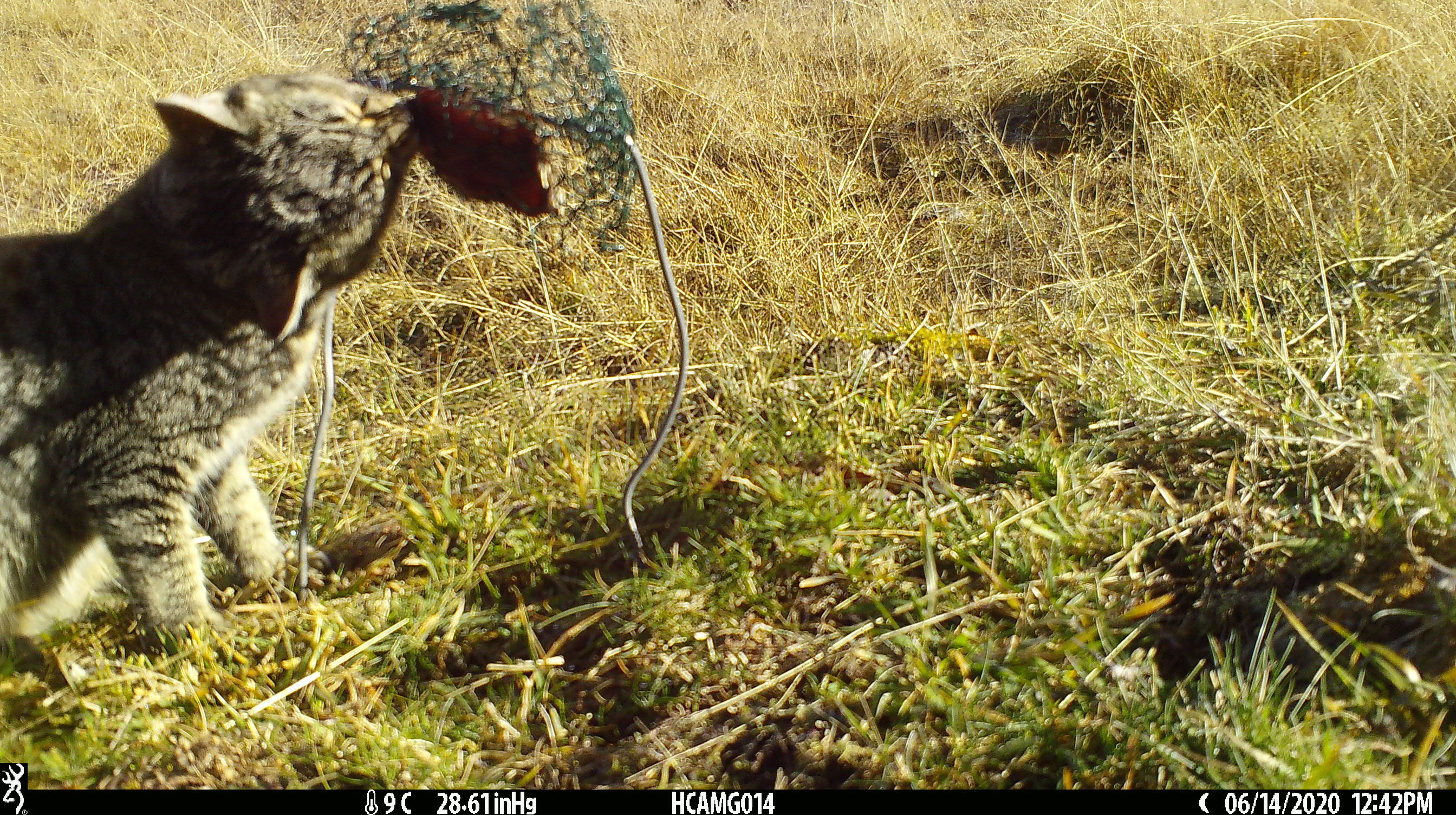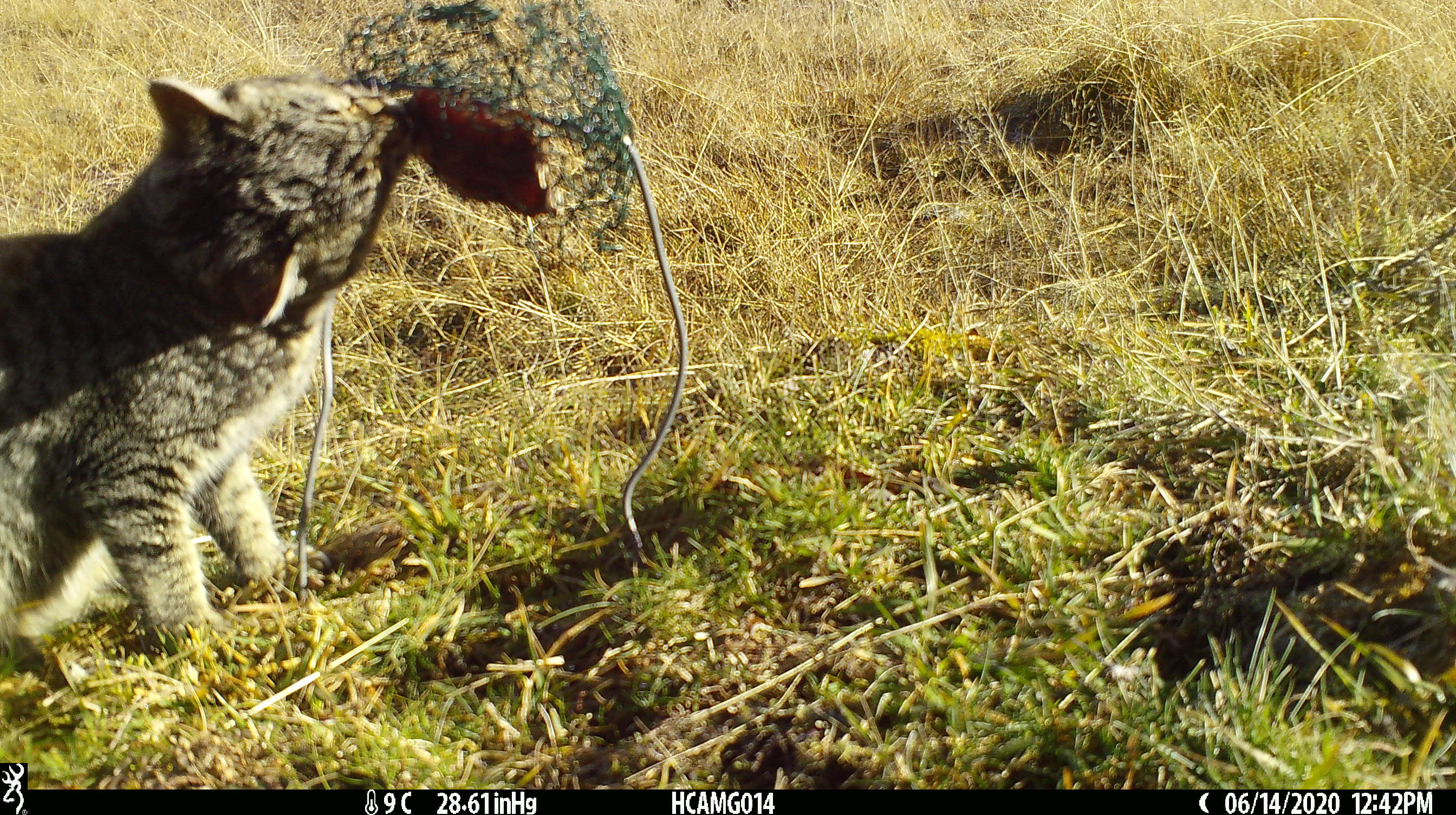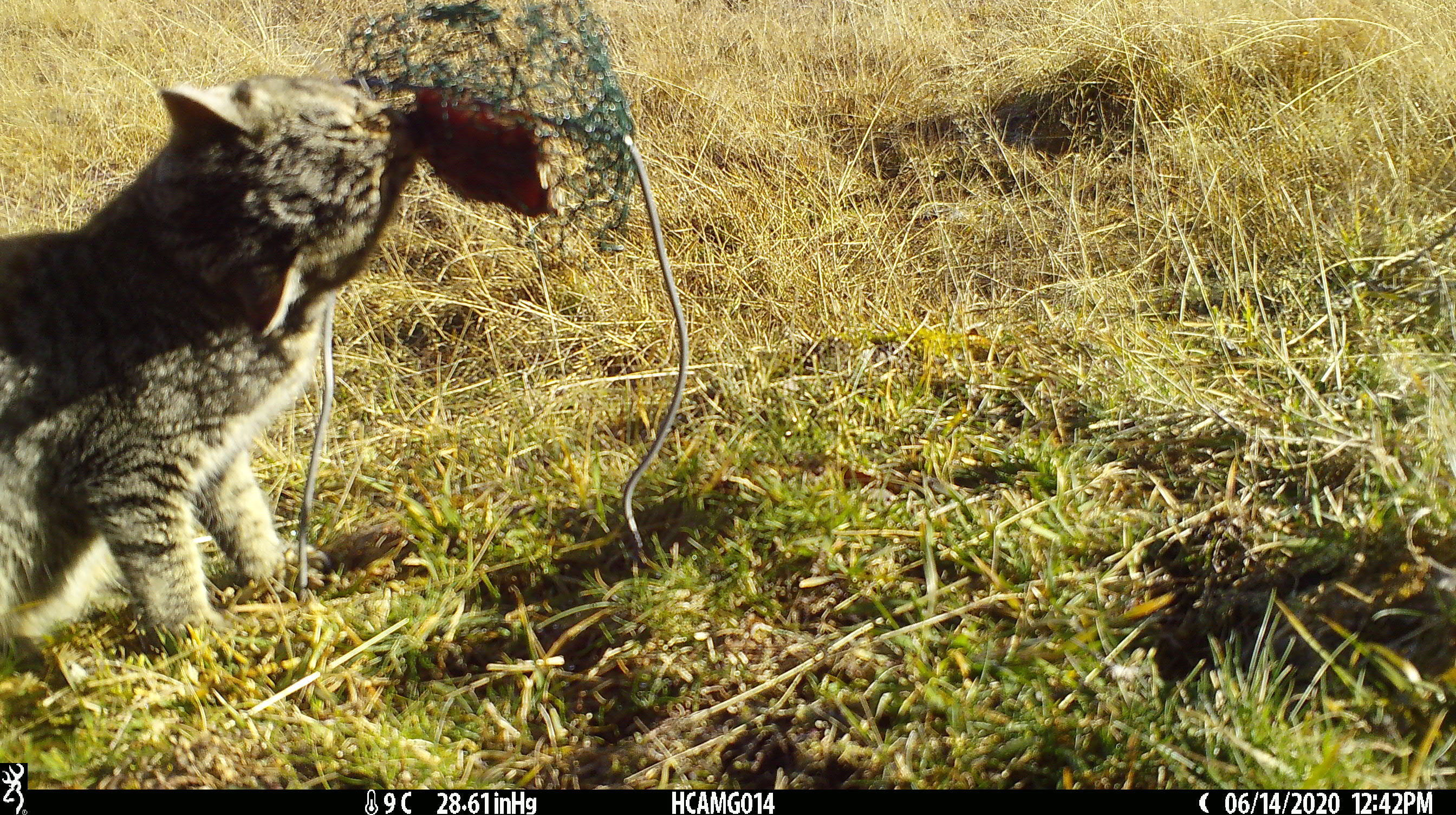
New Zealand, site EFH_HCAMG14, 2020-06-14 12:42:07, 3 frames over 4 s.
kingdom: Animalia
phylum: Chordata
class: Mammalia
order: Carnivora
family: Felidae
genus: Felis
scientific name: Felis catus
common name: domestic cat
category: cat